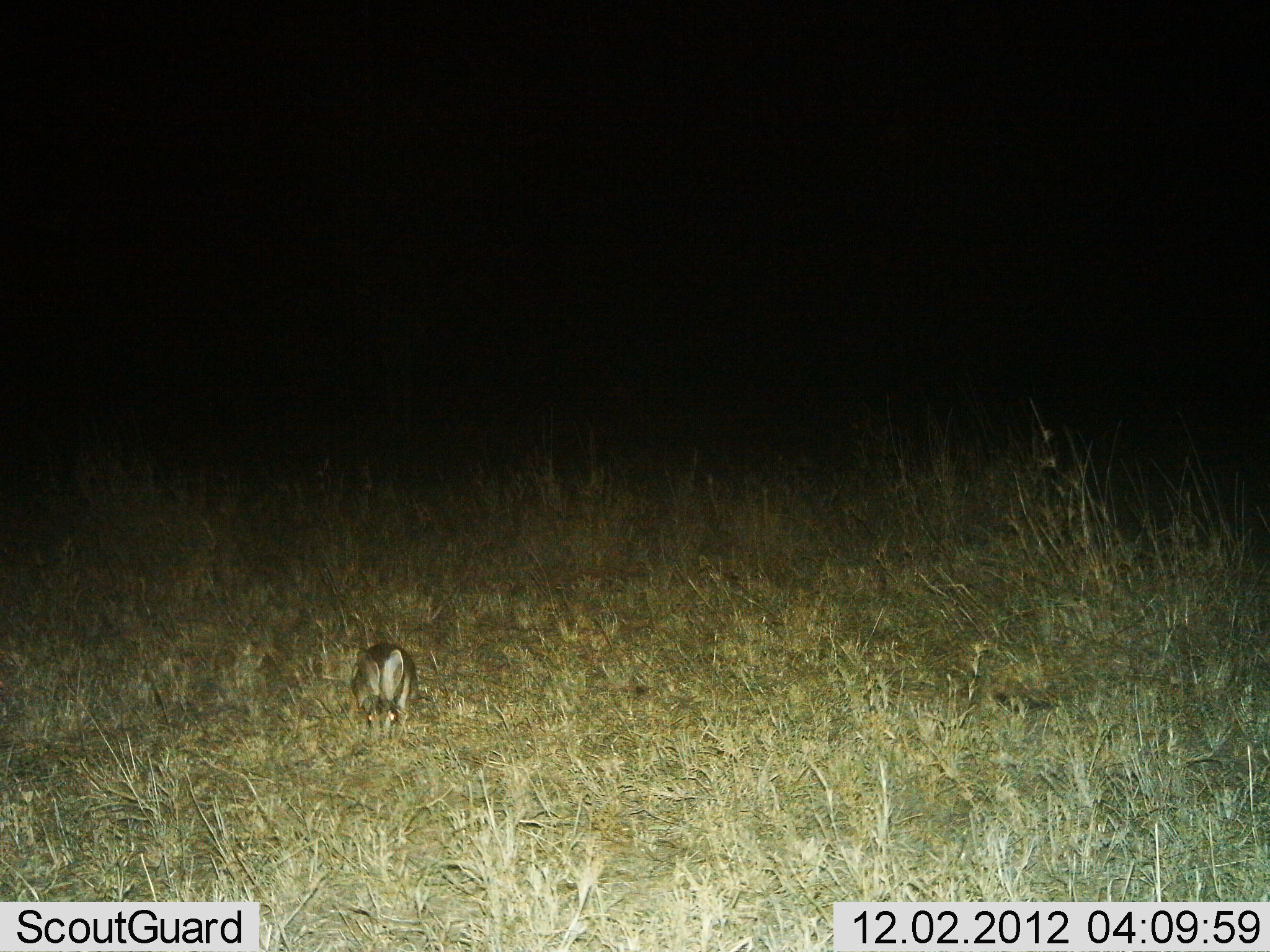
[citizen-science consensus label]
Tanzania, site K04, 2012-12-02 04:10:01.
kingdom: Animalia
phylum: Chordata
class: Mammalia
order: Lagomorpha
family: Leporidae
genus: Lepus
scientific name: Lepus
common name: hare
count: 1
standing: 10%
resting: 20%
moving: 0%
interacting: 0%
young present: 0%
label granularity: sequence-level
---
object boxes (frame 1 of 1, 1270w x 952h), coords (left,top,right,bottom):
animal: (350,642,421,736)